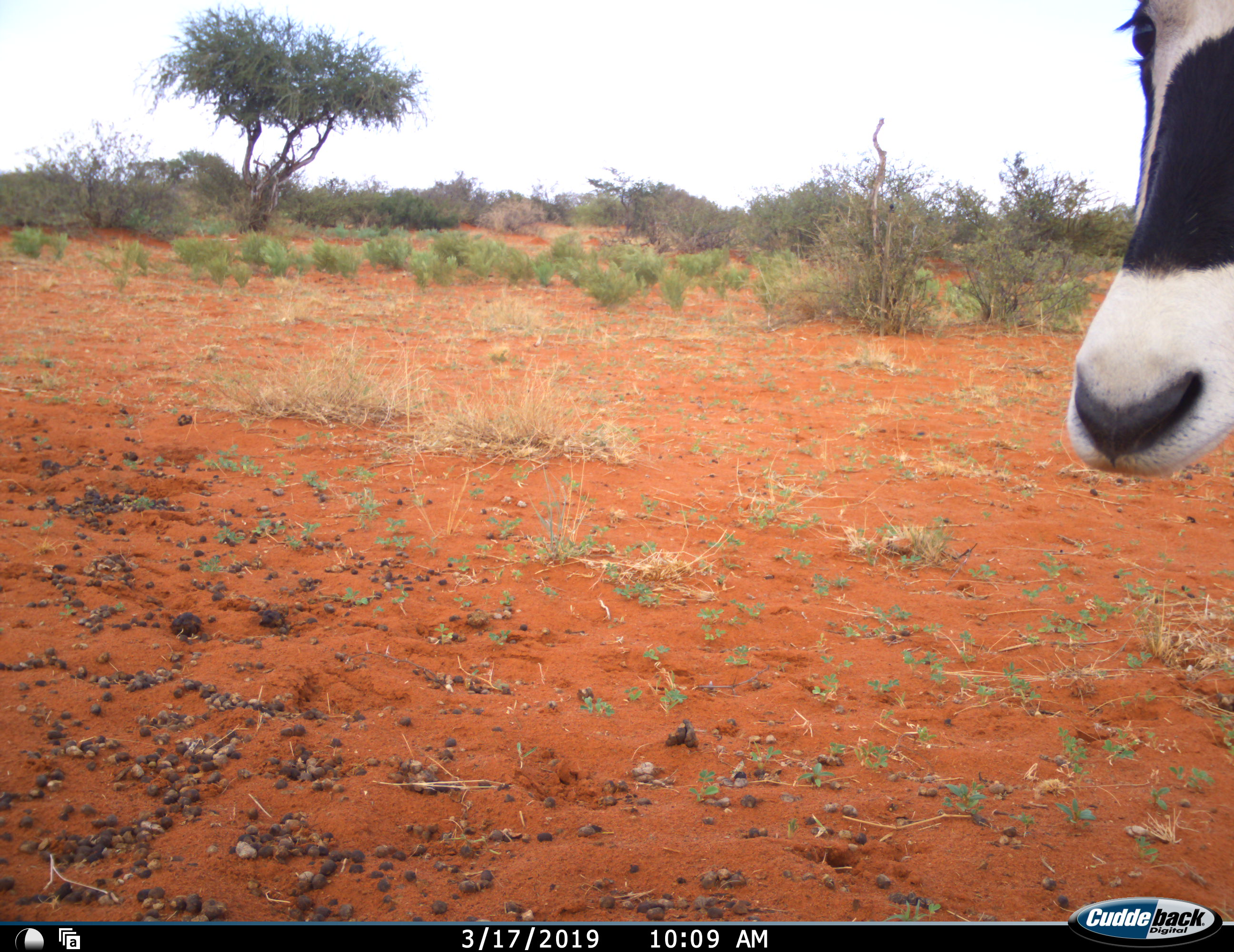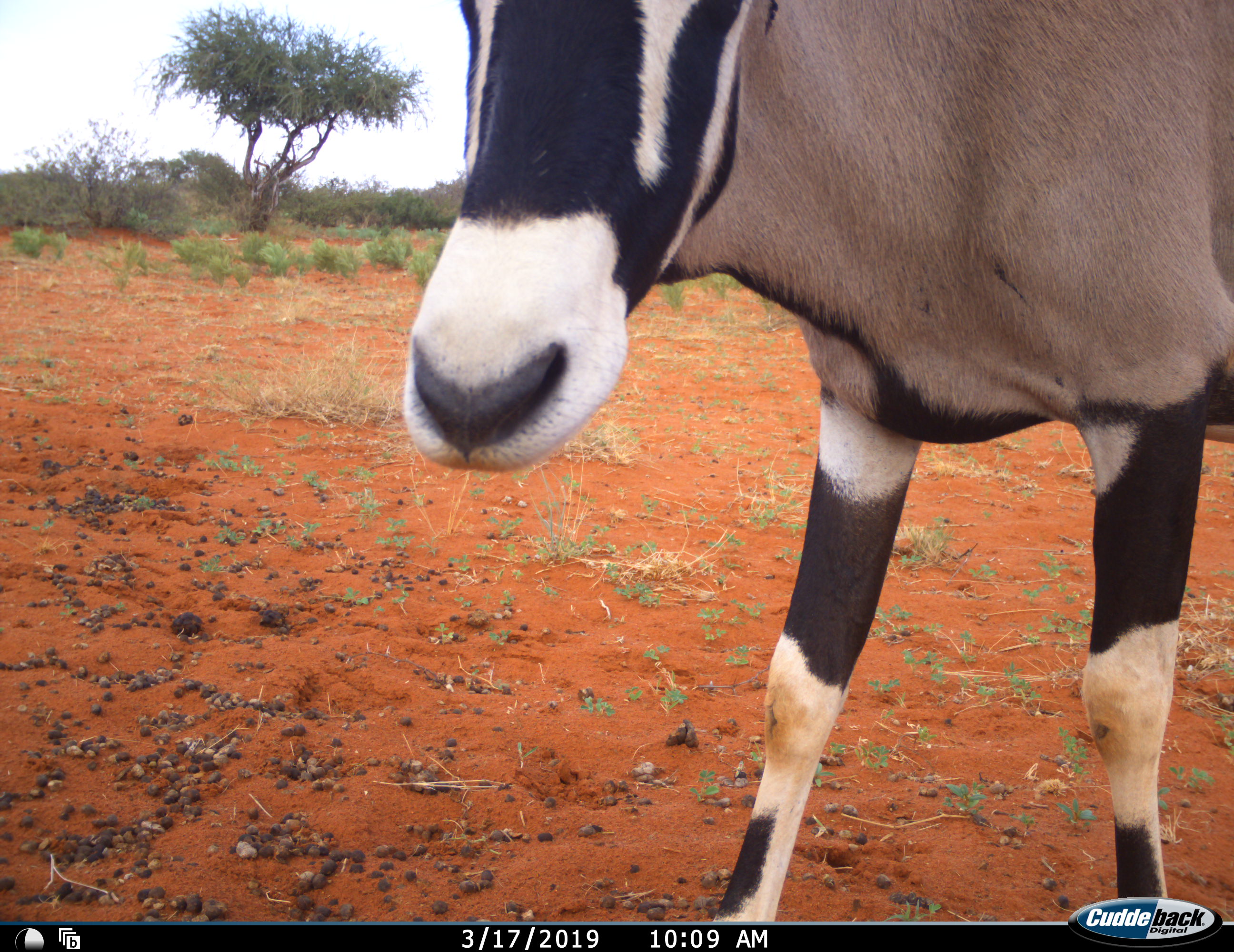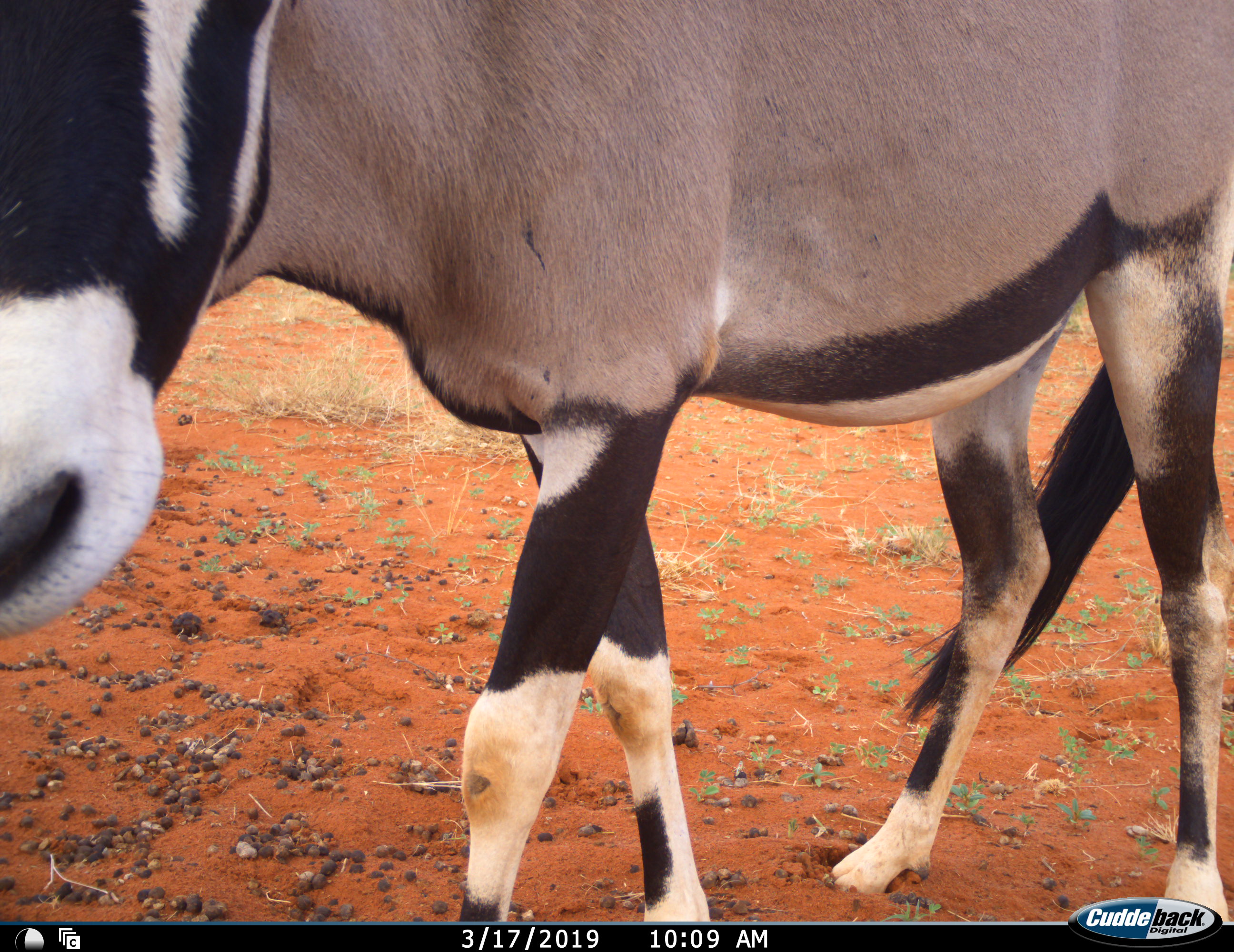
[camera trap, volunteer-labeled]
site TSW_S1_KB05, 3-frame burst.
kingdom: Animalia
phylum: Chordata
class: Mammalia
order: Artiodactyla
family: Bovidae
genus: Oryx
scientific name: Oryx gazella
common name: gemsbok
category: oryx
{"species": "oryx (gemsbok) (Oryx gazella)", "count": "1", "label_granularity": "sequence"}